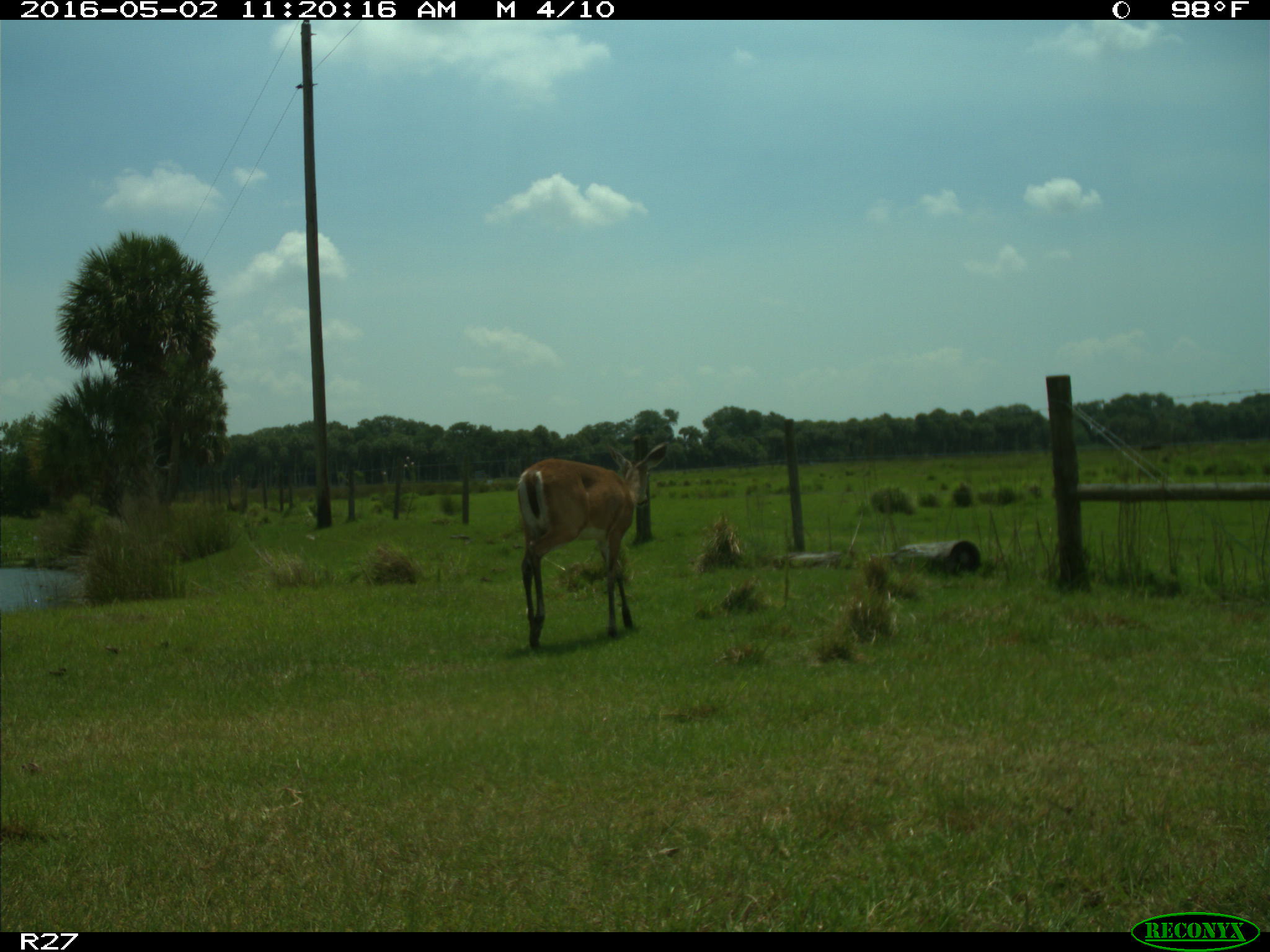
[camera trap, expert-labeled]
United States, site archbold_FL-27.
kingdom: Animalia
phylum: Chordata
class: Mammalia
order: Artiodactyla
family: Cervidae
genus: Odocoileus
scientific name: Odocoileus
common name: deer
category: unidentified deer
Unidentified deer (deer) (Odocoileus).